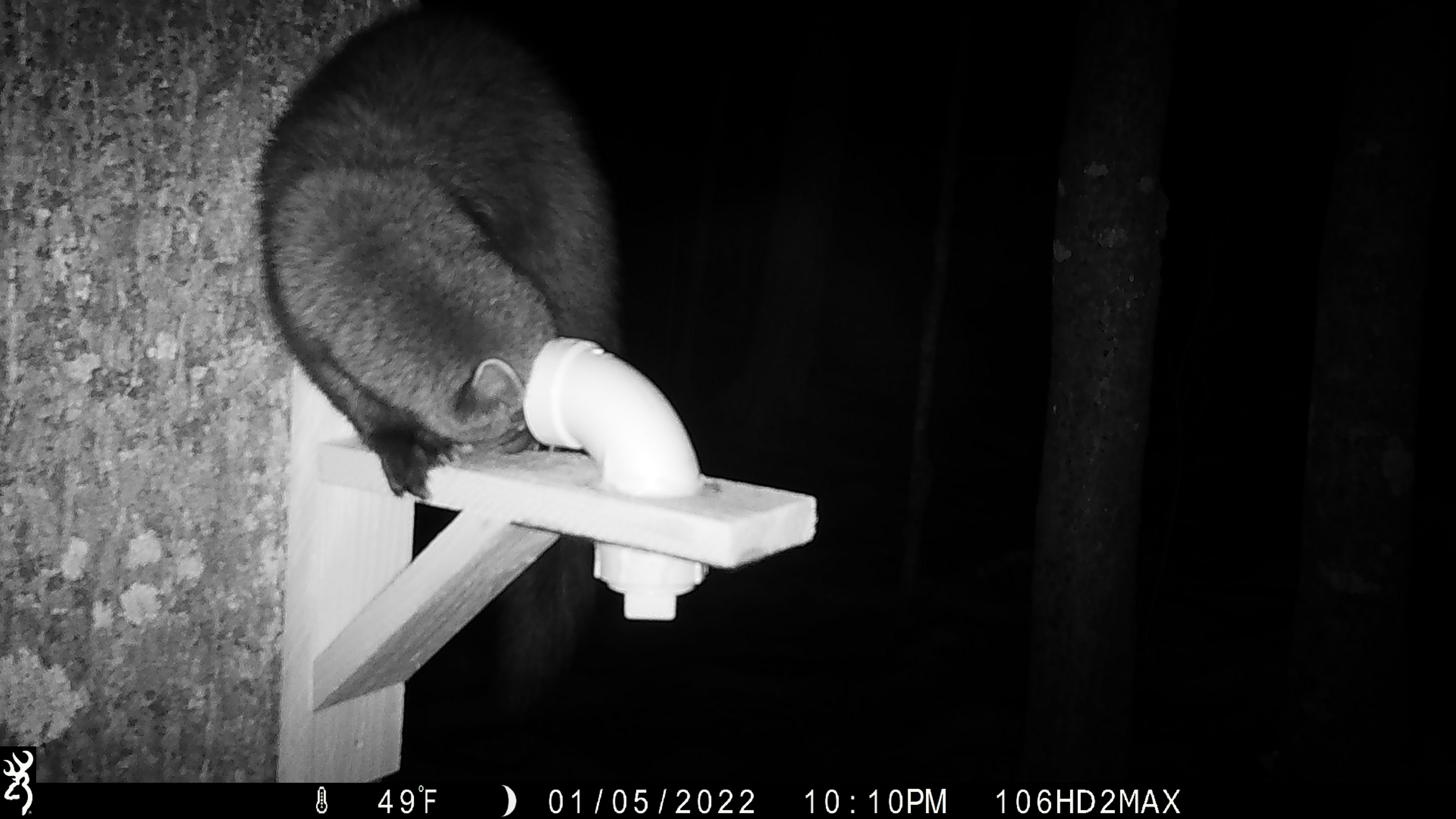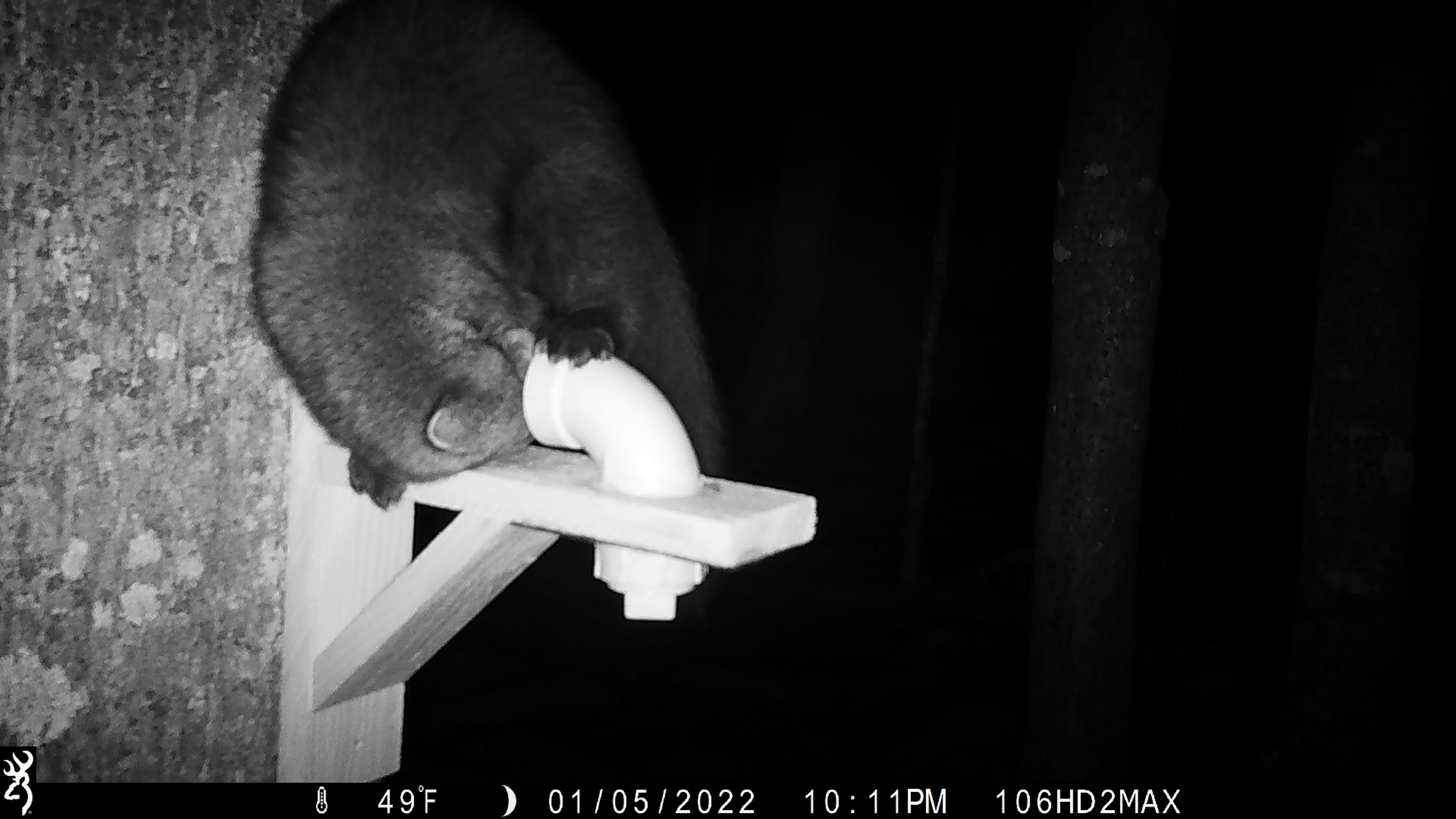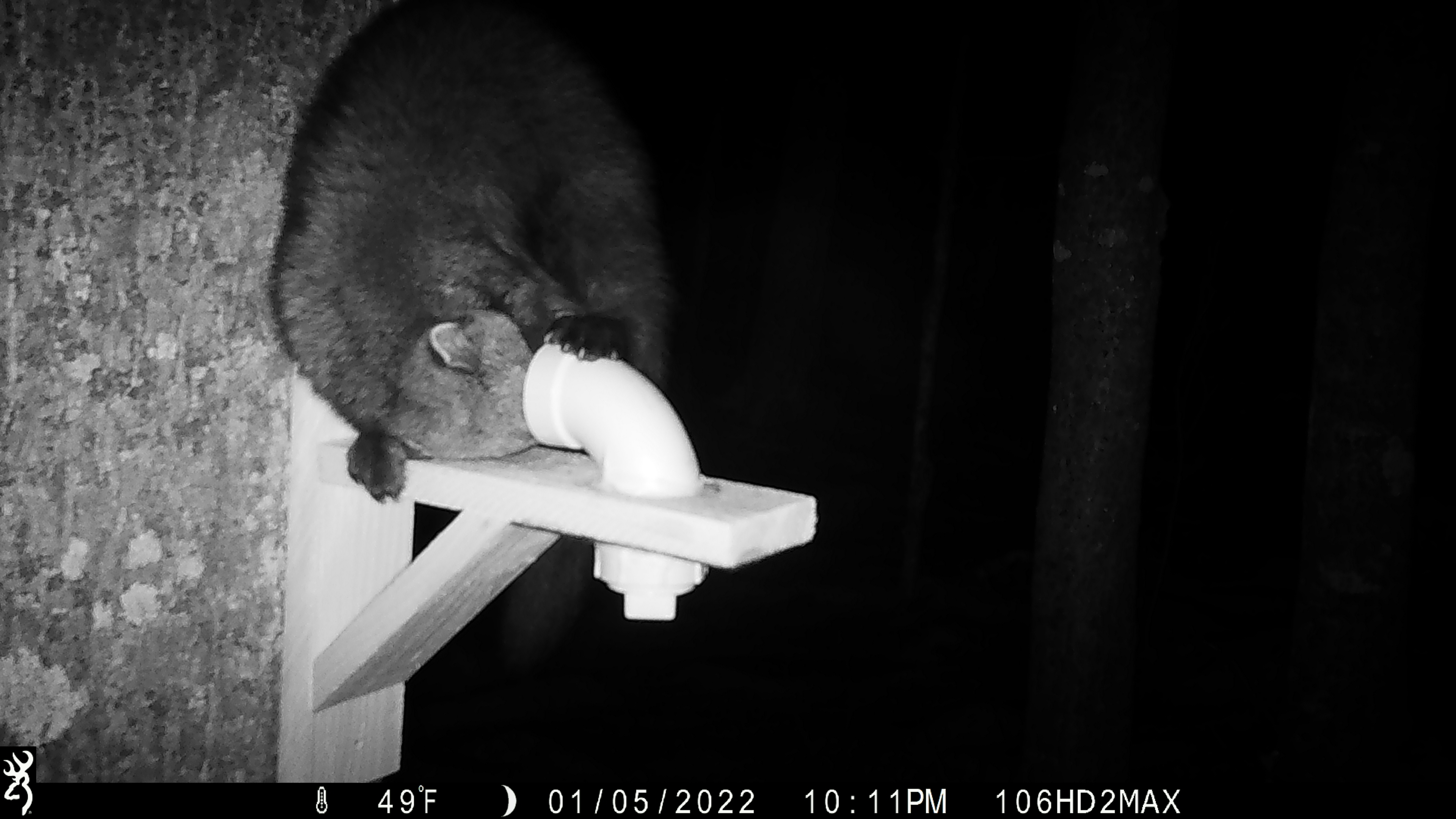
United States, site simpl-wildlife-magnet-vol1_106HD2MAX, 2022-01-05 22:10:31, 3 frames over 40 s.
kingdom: Animalia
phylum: Chordata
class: Mammalia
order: Carnivora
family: Mustelidae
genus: Pekania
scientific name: Pekania pennanti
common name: fisher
Fisher (Pekania pennanti).